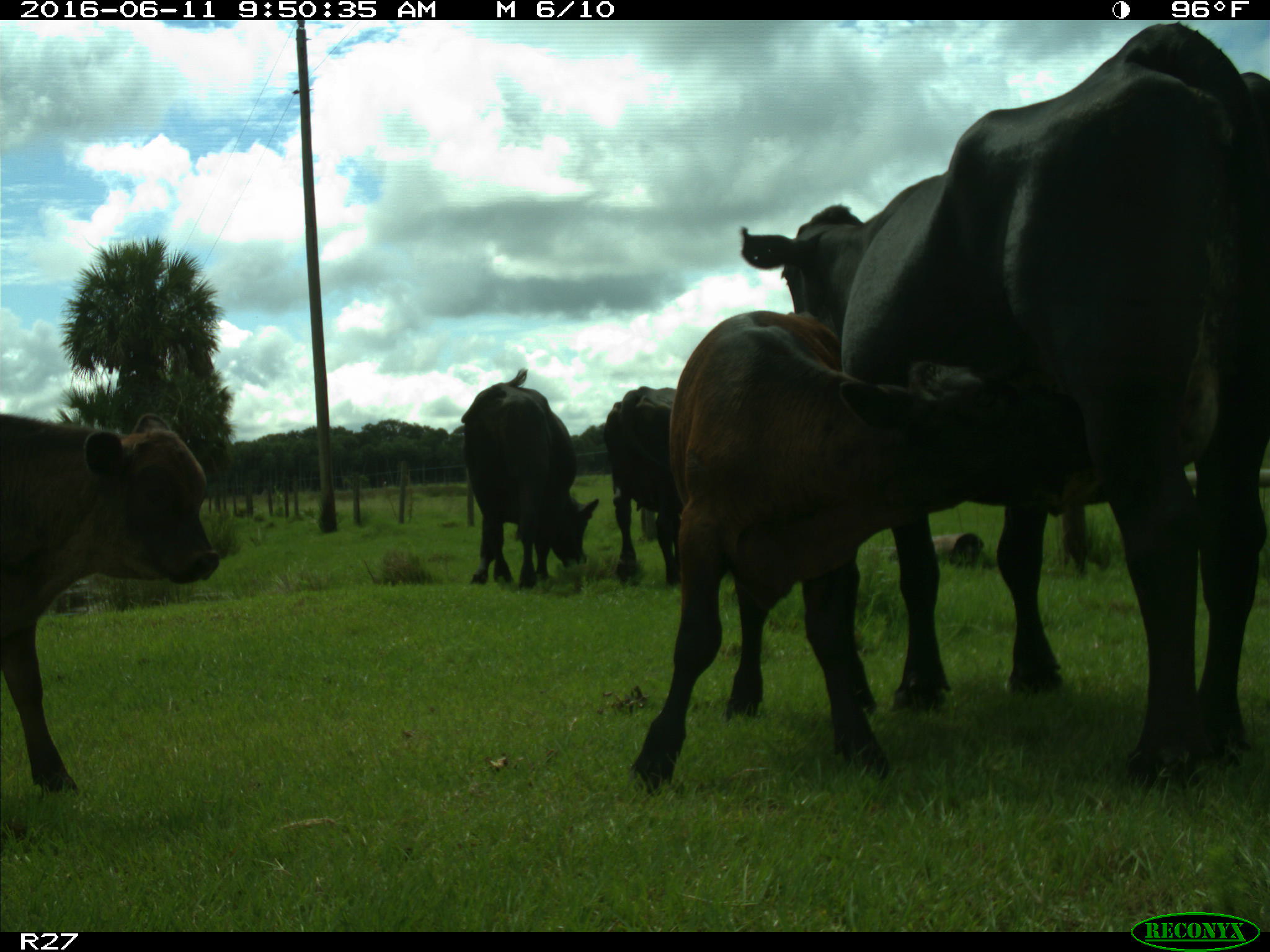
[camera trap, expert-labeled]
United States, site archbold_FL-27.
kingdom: Animalia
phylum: Chordata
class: Mammalia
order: Artiodactyla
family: Bovidae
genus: Bos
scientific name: Bos taurus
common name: domestic cow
Bos taurus (domestic cow).